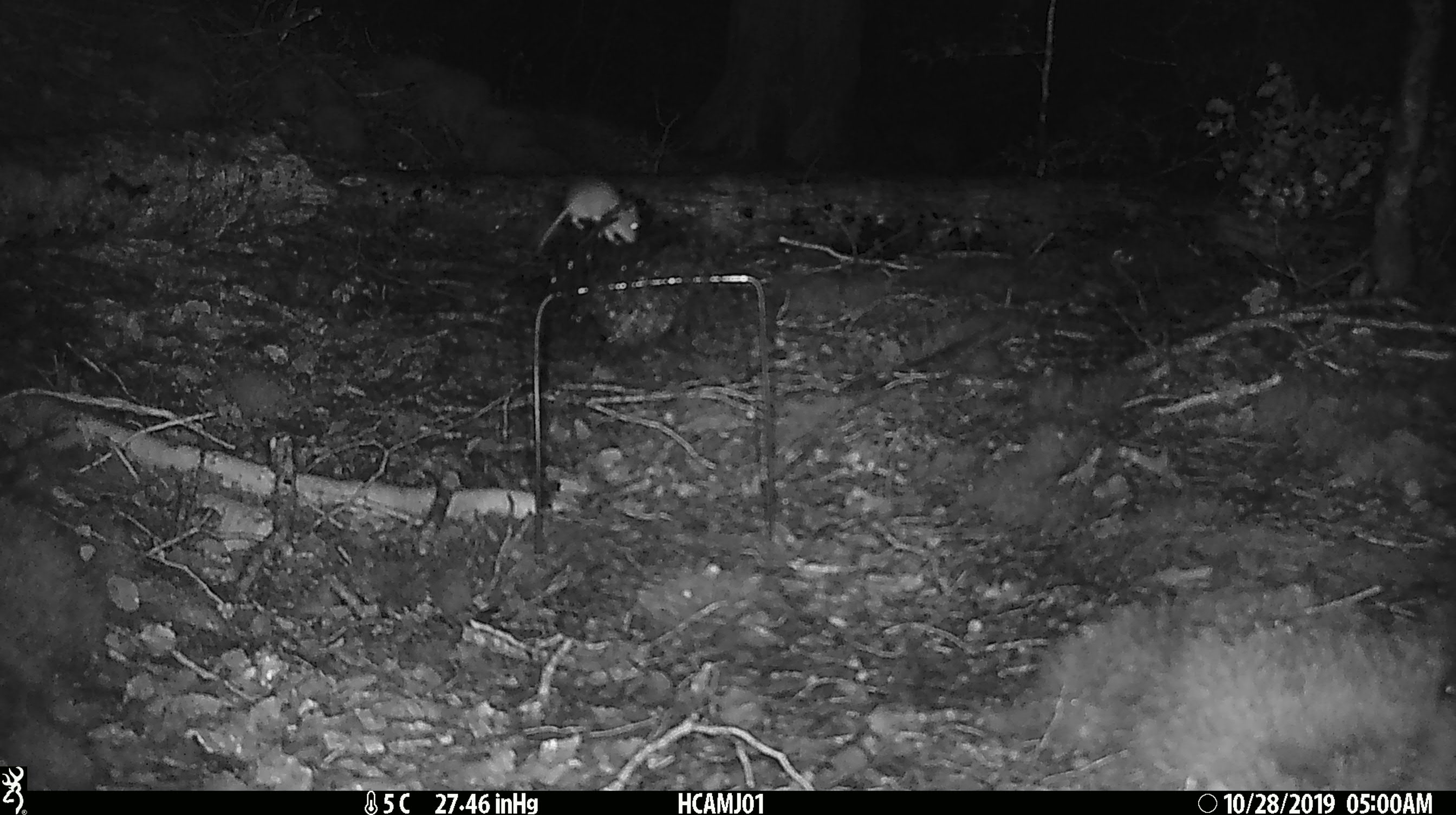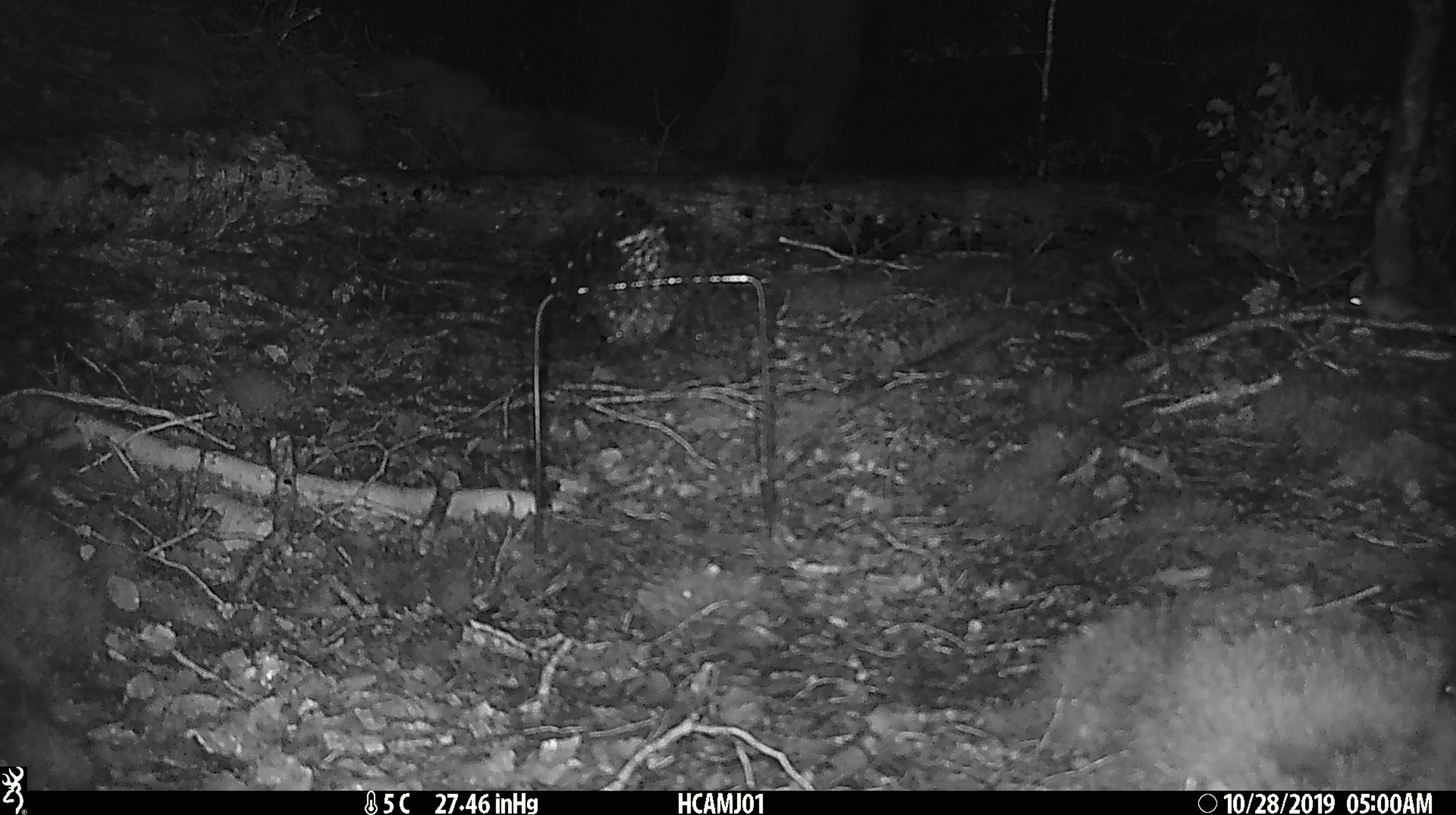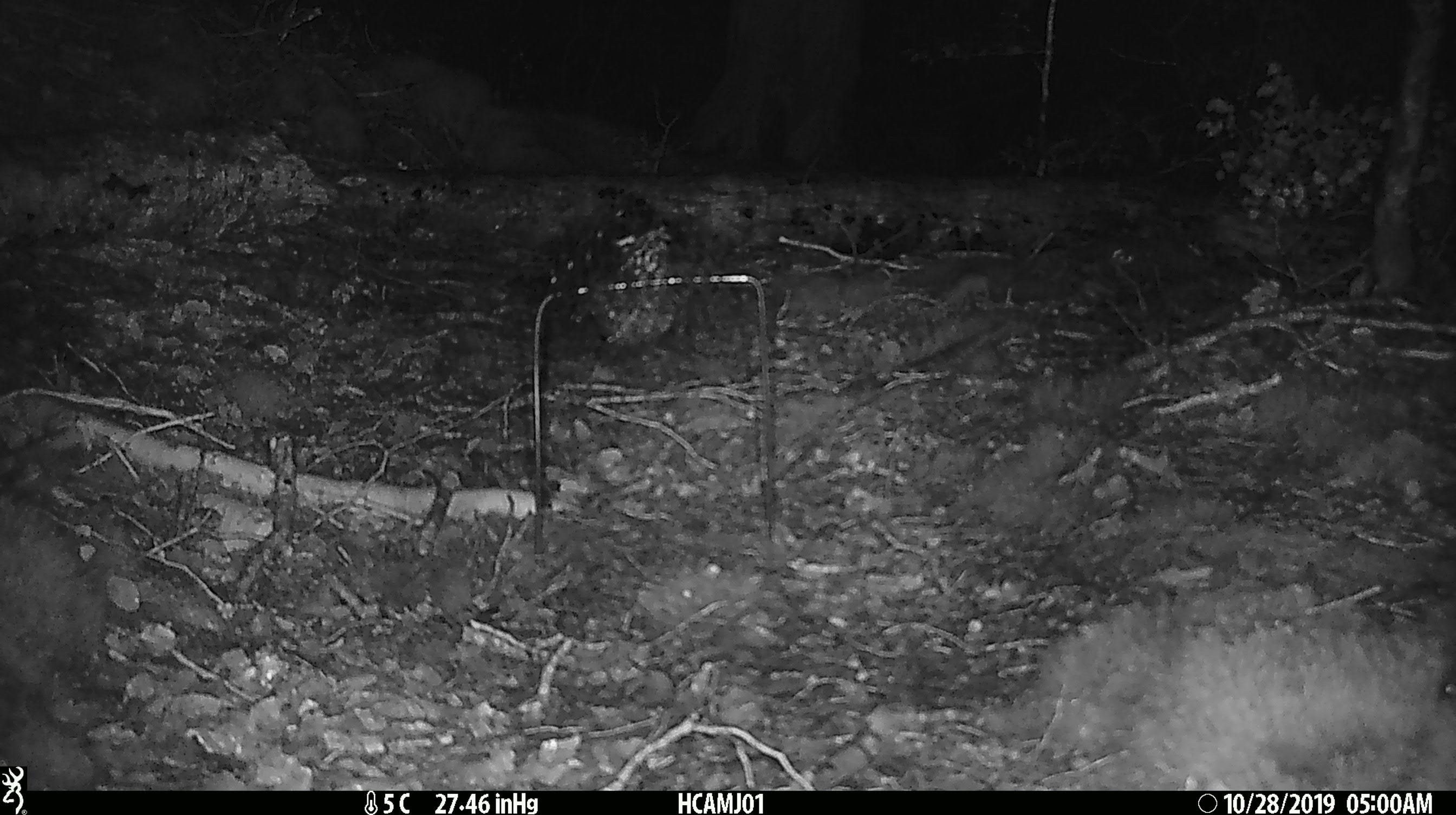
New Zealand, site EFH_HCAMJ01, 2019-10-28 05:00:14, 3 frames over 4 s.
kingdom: Animalia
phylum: Chordata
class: Mammalia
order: Rodentia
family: Muridae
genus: Mus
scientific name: Mus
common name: mouse